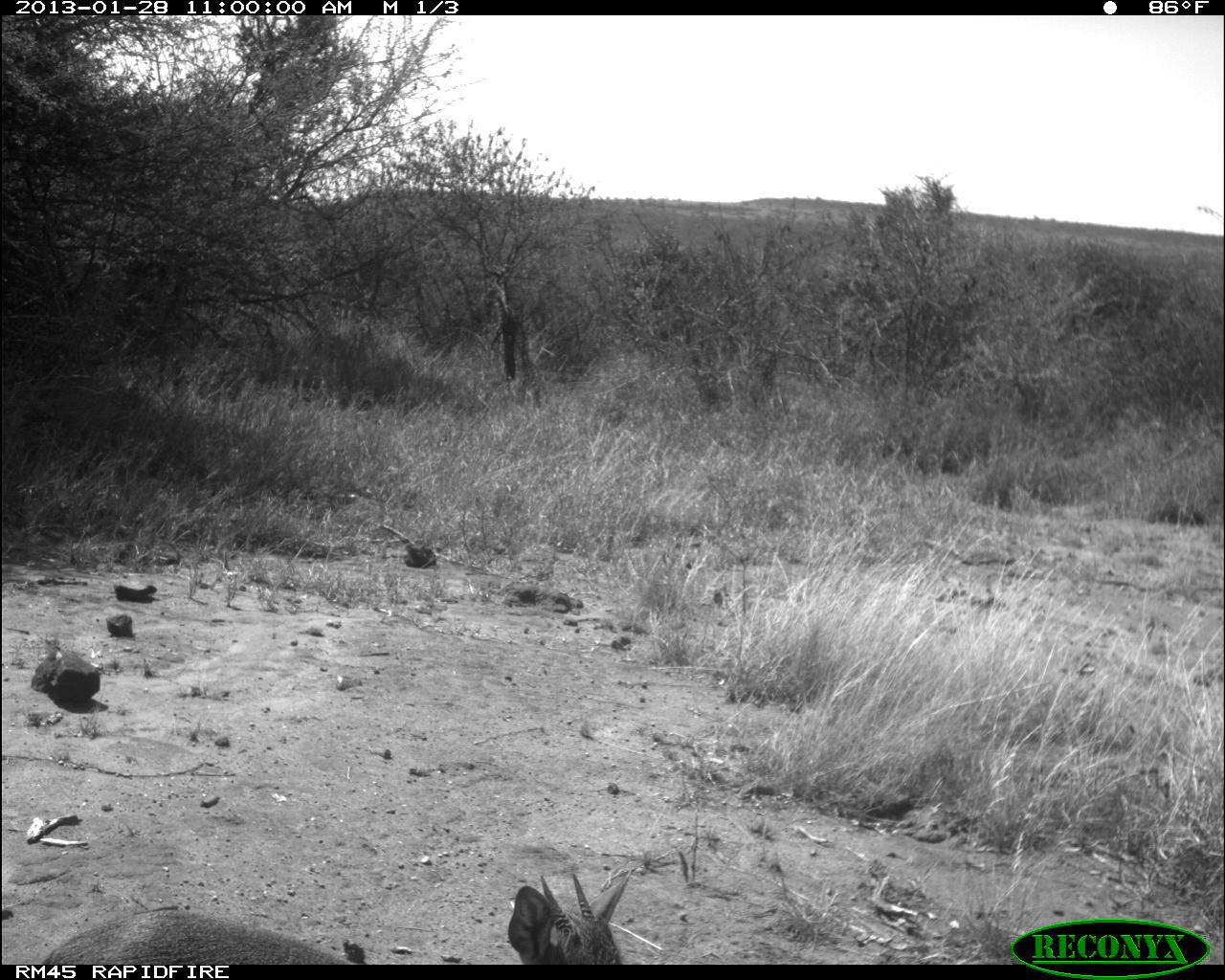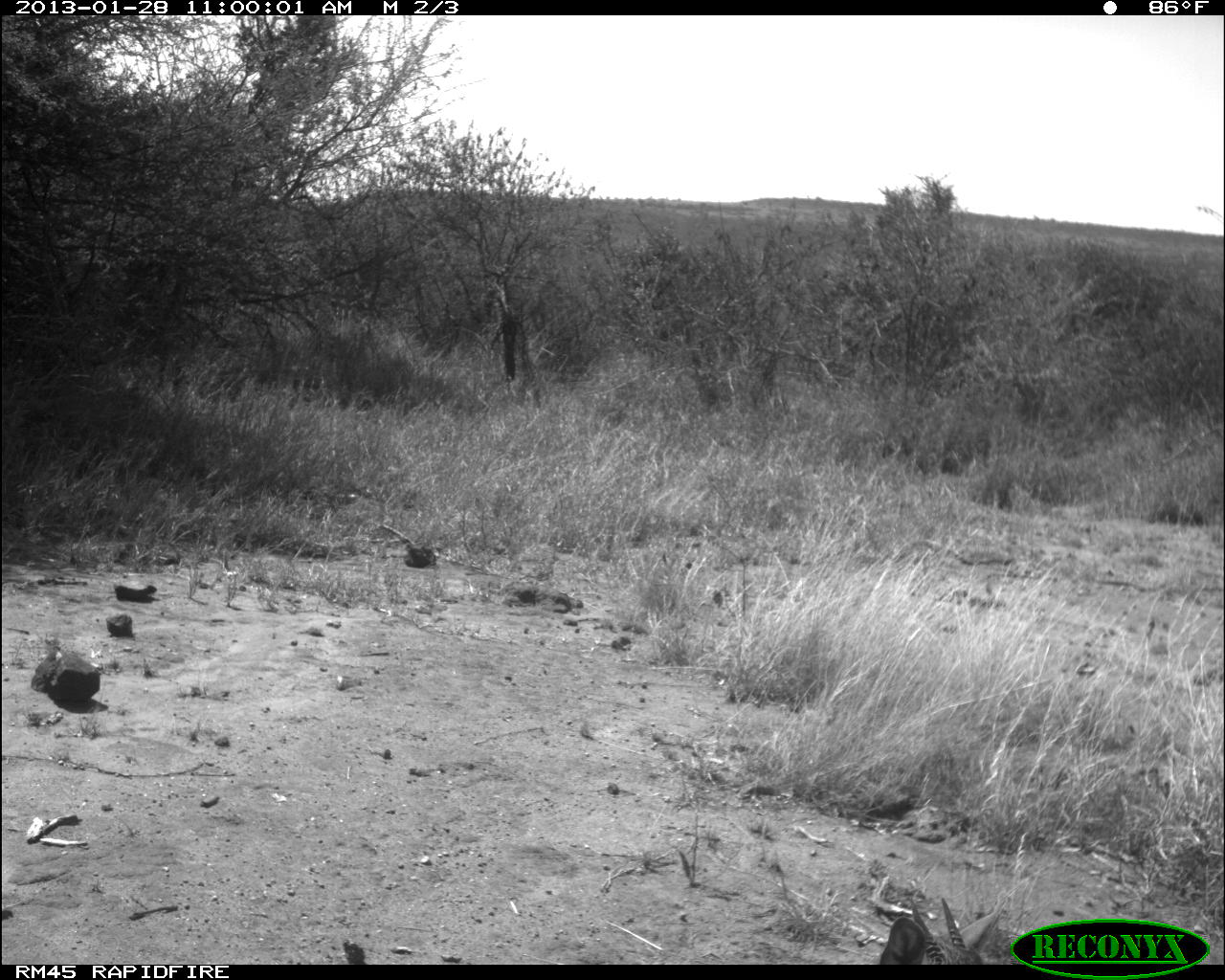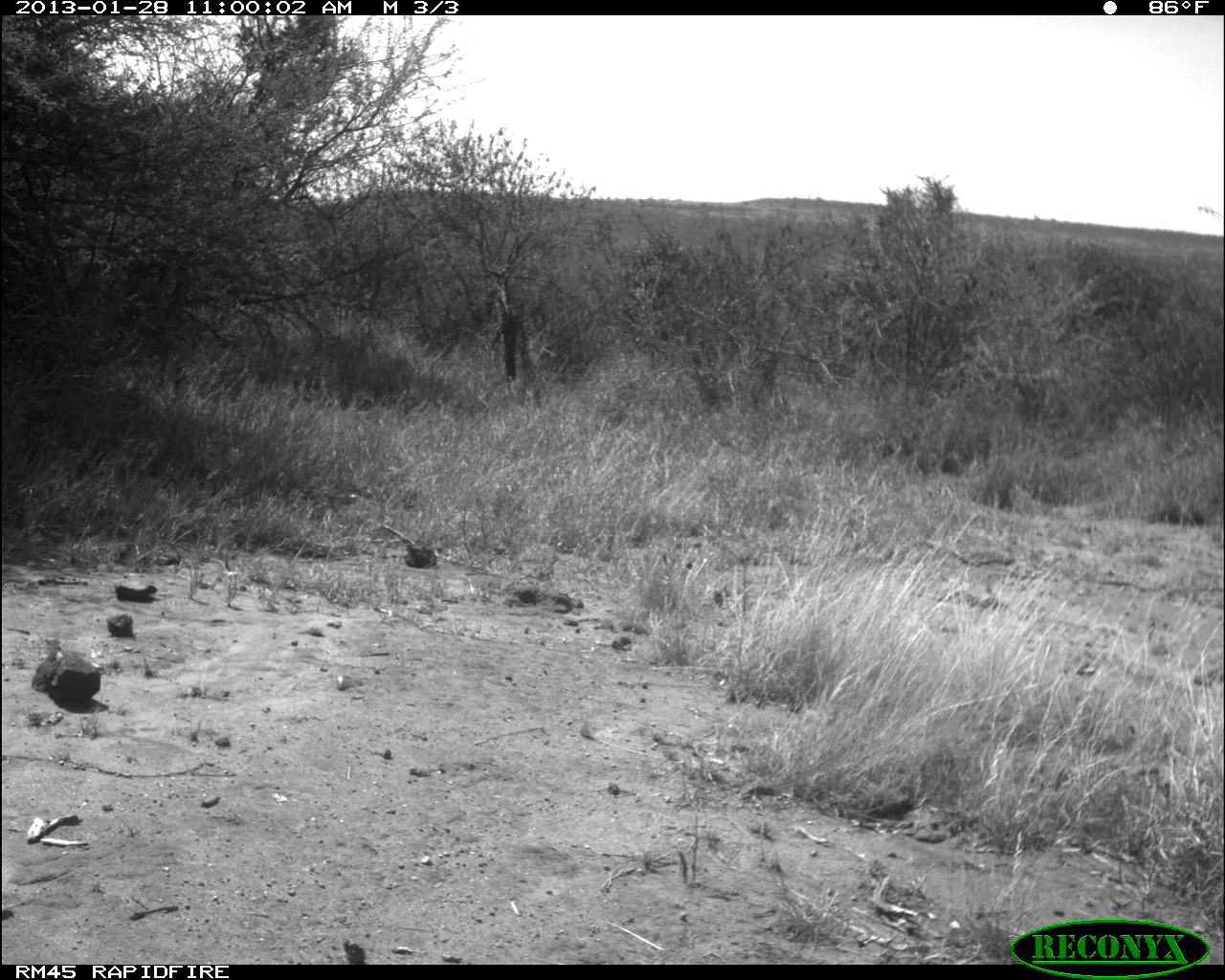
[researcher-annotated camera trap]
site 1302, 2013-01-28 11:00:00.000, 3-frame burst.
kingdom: Animalia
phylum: Chordata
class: Mammalia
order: Artiodactyla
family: Bovidae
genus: Madoqua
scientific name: Madoqua guentheri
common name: günther's dik-dik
Madoqua guentheri (günther's dik-dik), count 1.